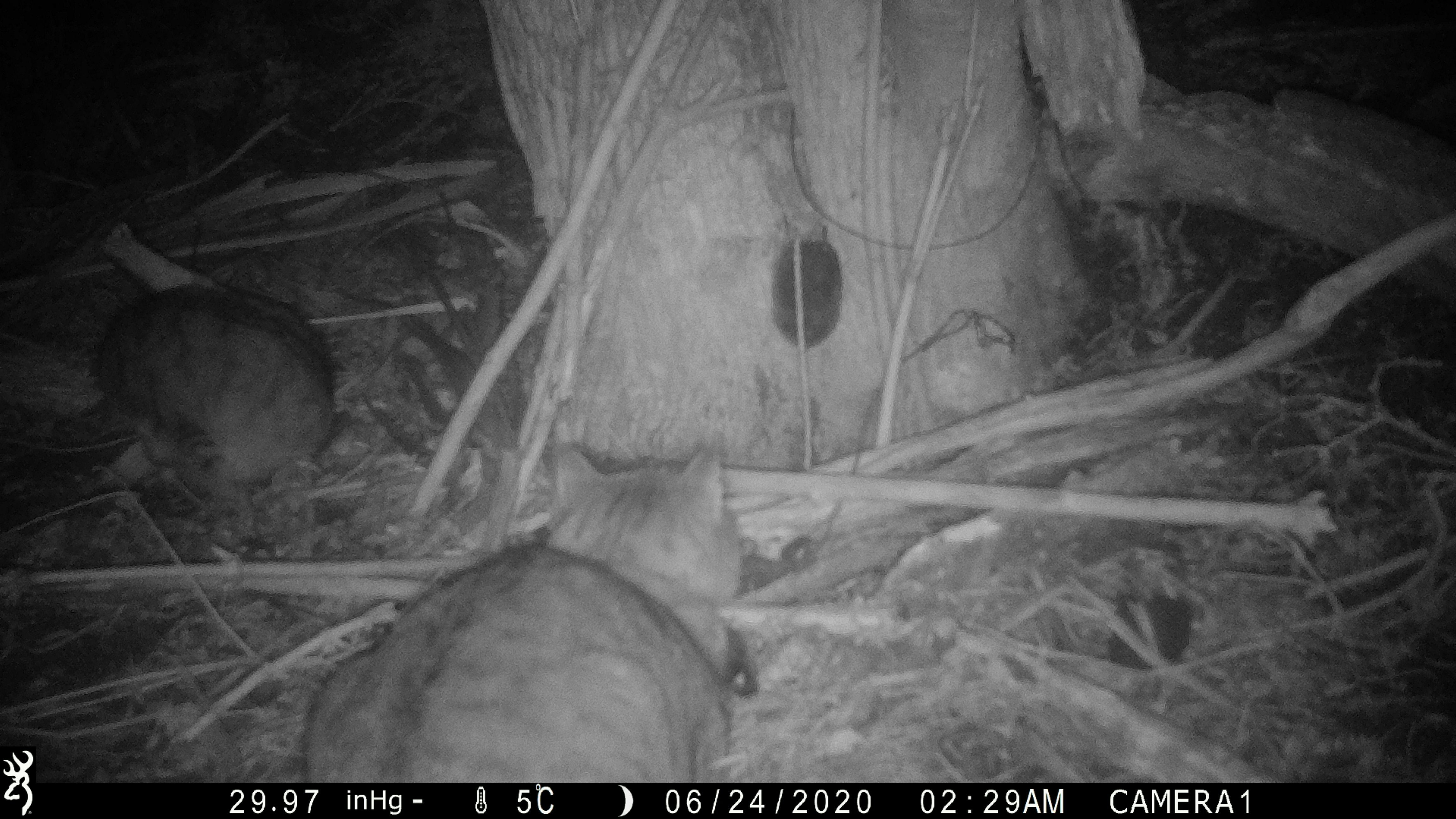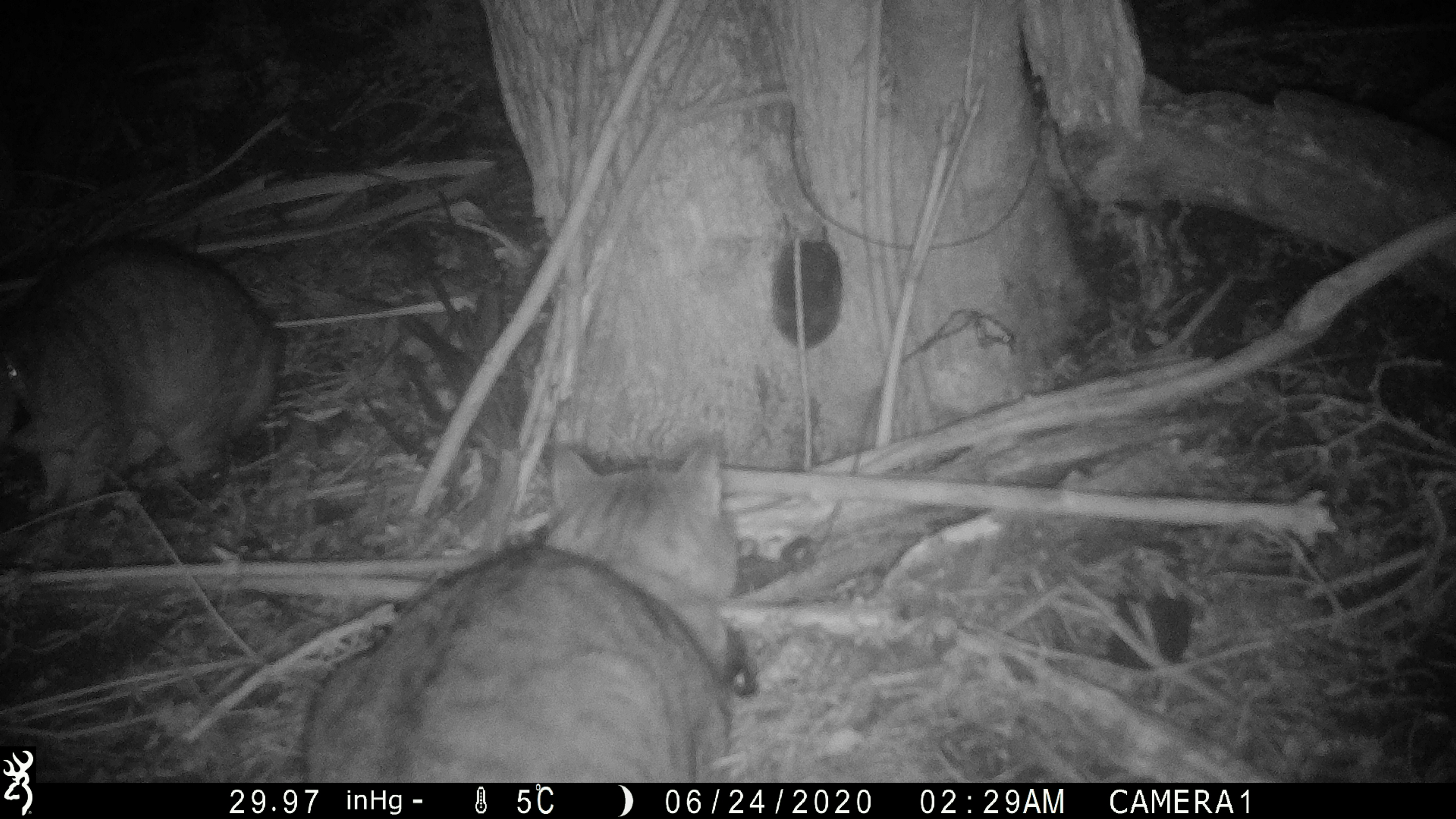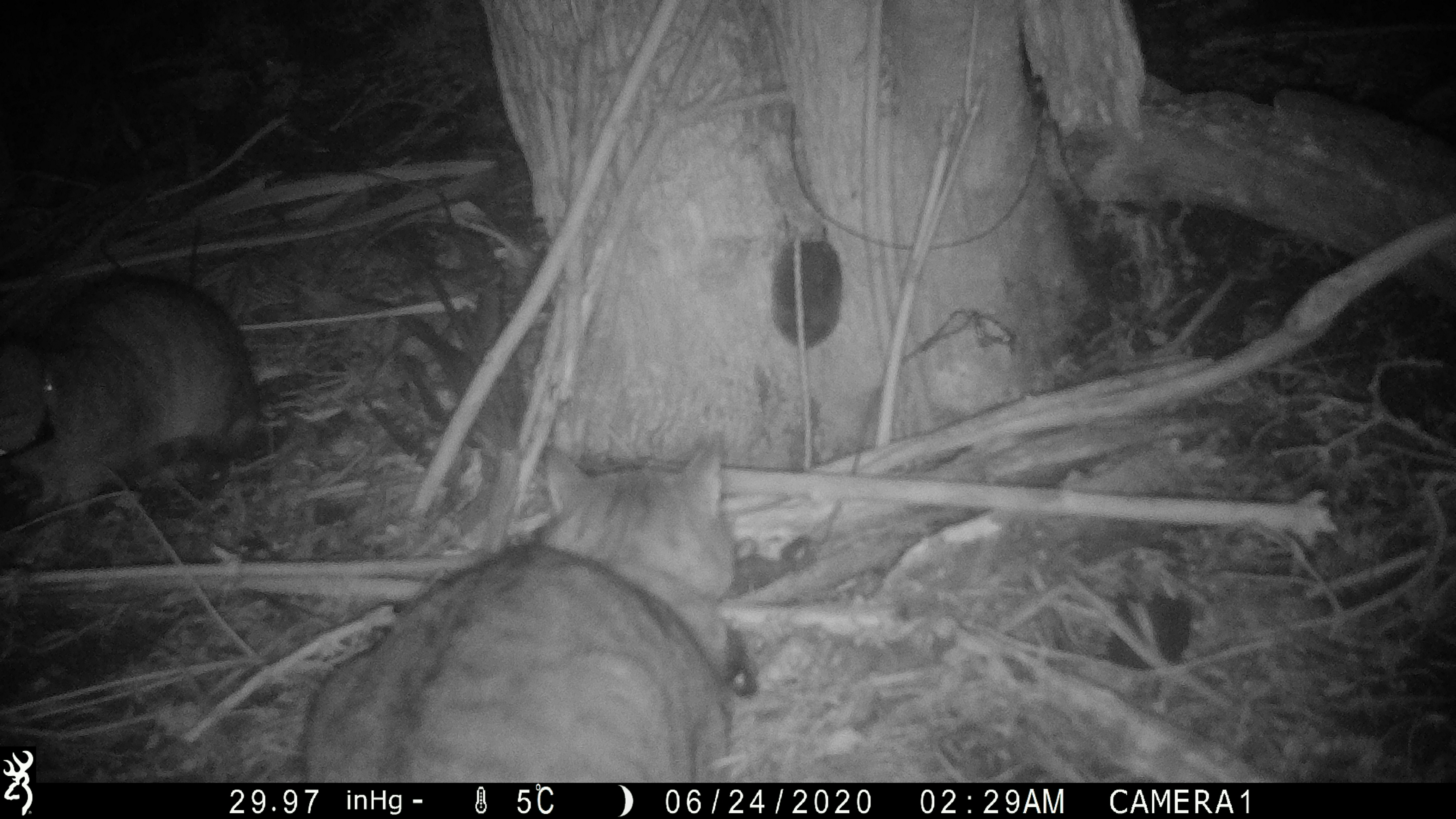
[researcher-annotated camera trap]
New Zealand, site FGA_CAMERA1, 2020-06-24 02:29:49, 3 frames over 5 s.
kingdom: Animalia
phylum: Chordata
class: Mammalia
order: Carnivora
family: Felidae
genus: Felis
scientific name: Felis catus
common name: domestic cat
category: cat